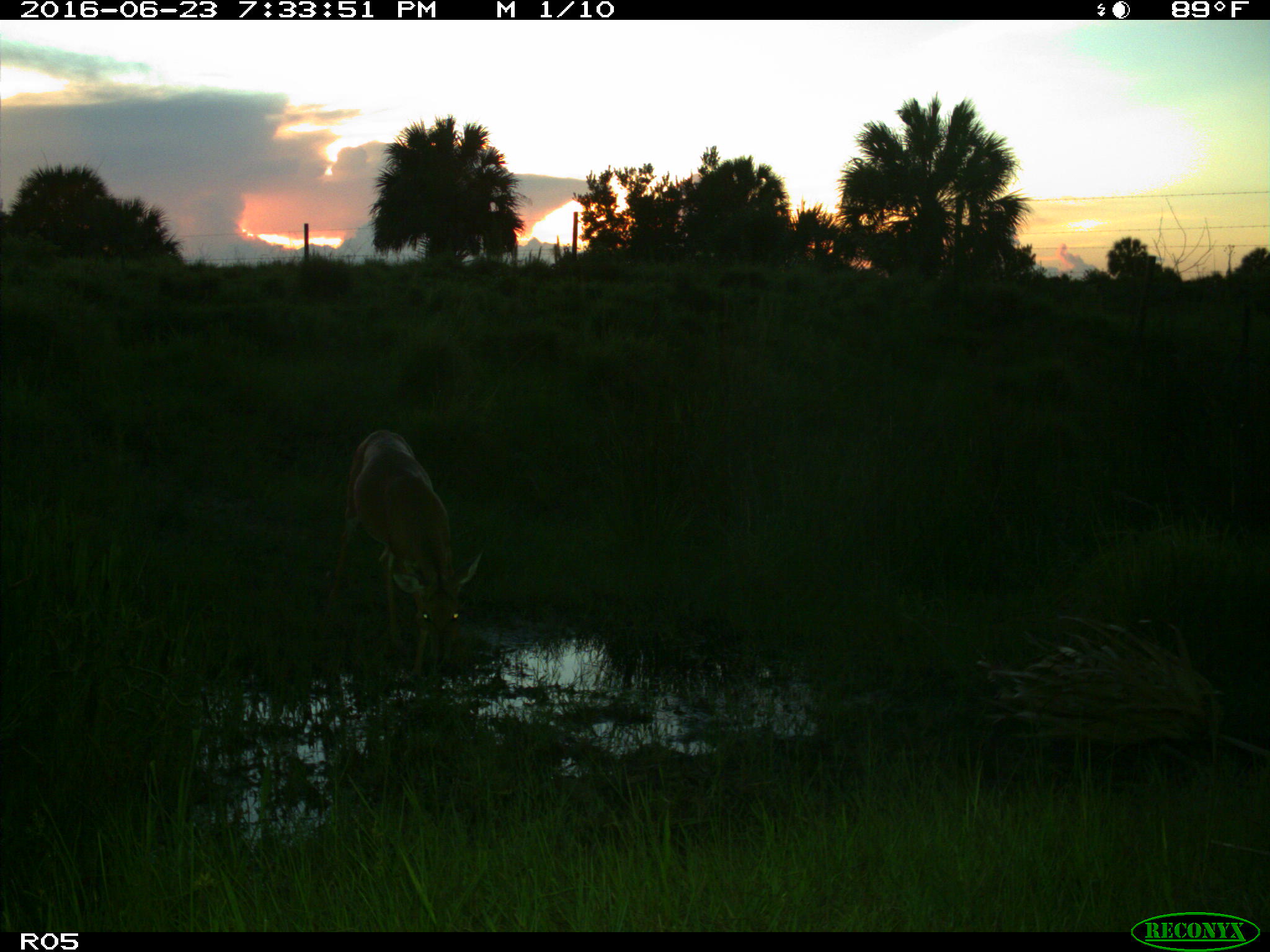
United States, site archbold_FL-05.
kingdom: Animalia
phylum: Chordata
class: Mammalia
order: Artiodactyla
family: Cervidae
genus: Odocoileus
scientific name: Odocoileus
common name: deer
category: unidentified deer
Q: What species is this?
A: Unidentified deer (deer) (Odocoileus).